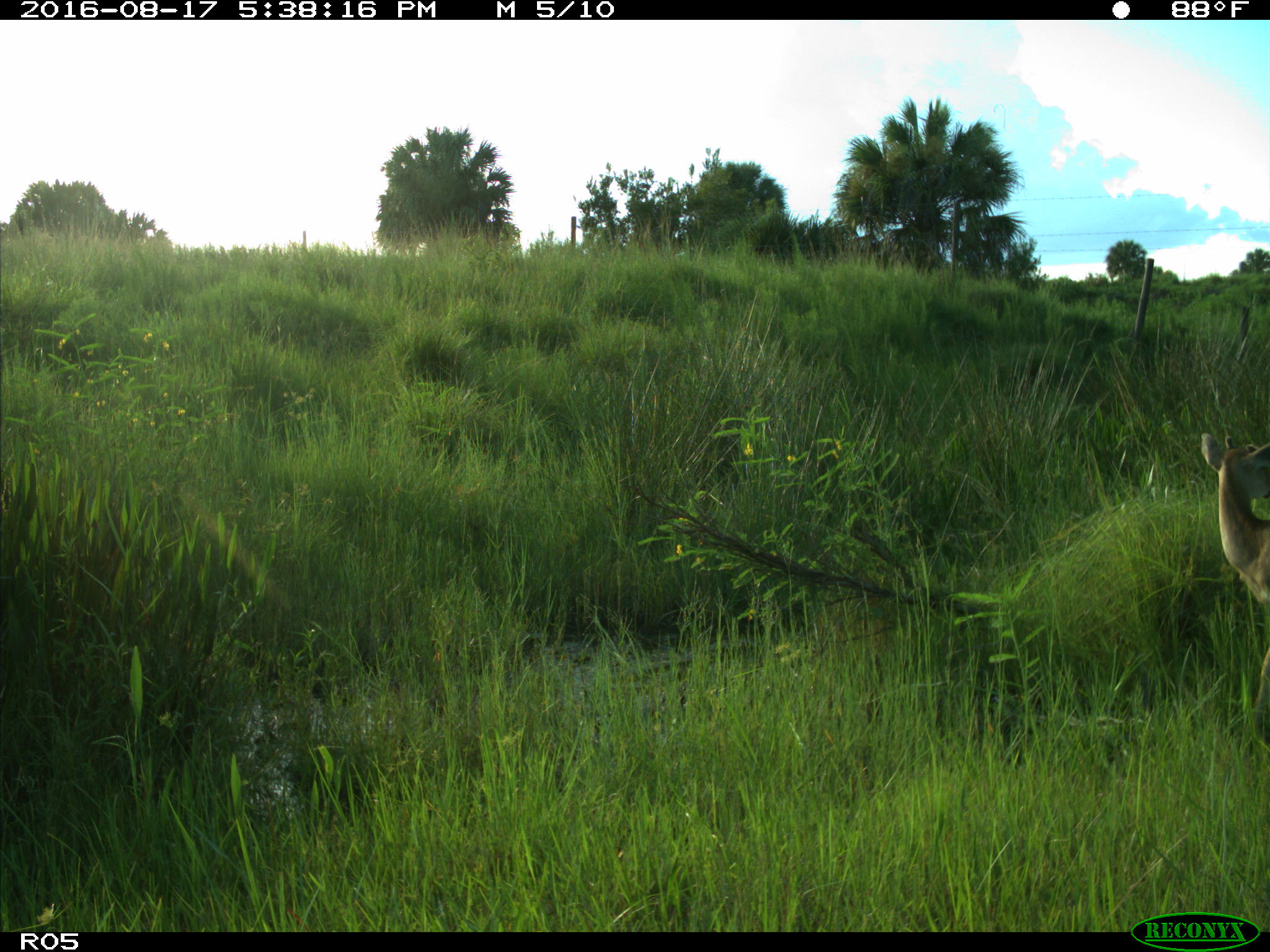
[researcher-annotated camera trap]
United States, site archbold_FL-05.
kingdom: Animalia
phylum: Chordata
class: Mammalia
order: Artiodactyla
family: Cervidae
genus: Odocoileus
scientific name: Odocoileus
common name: deer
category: unidentified deer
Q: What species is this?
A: Unidentified deer (deer) (Odocoileus).